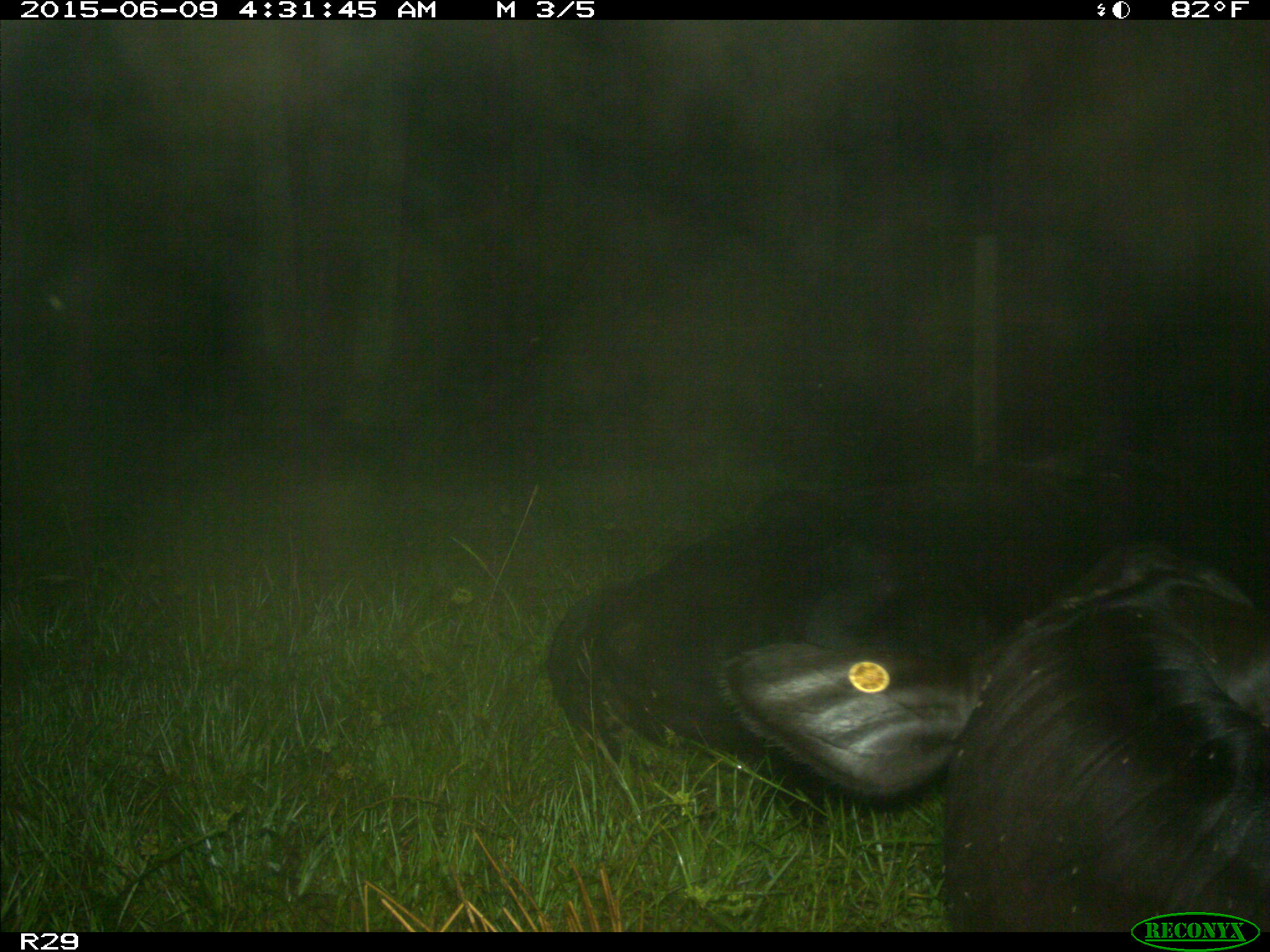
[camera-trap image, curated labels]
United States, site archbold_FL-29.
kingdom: Animalia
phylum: Chordata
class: Mammalia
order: Artiodactyla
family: Bovidae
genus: Bos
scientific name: Bos taurus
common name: domestic cow